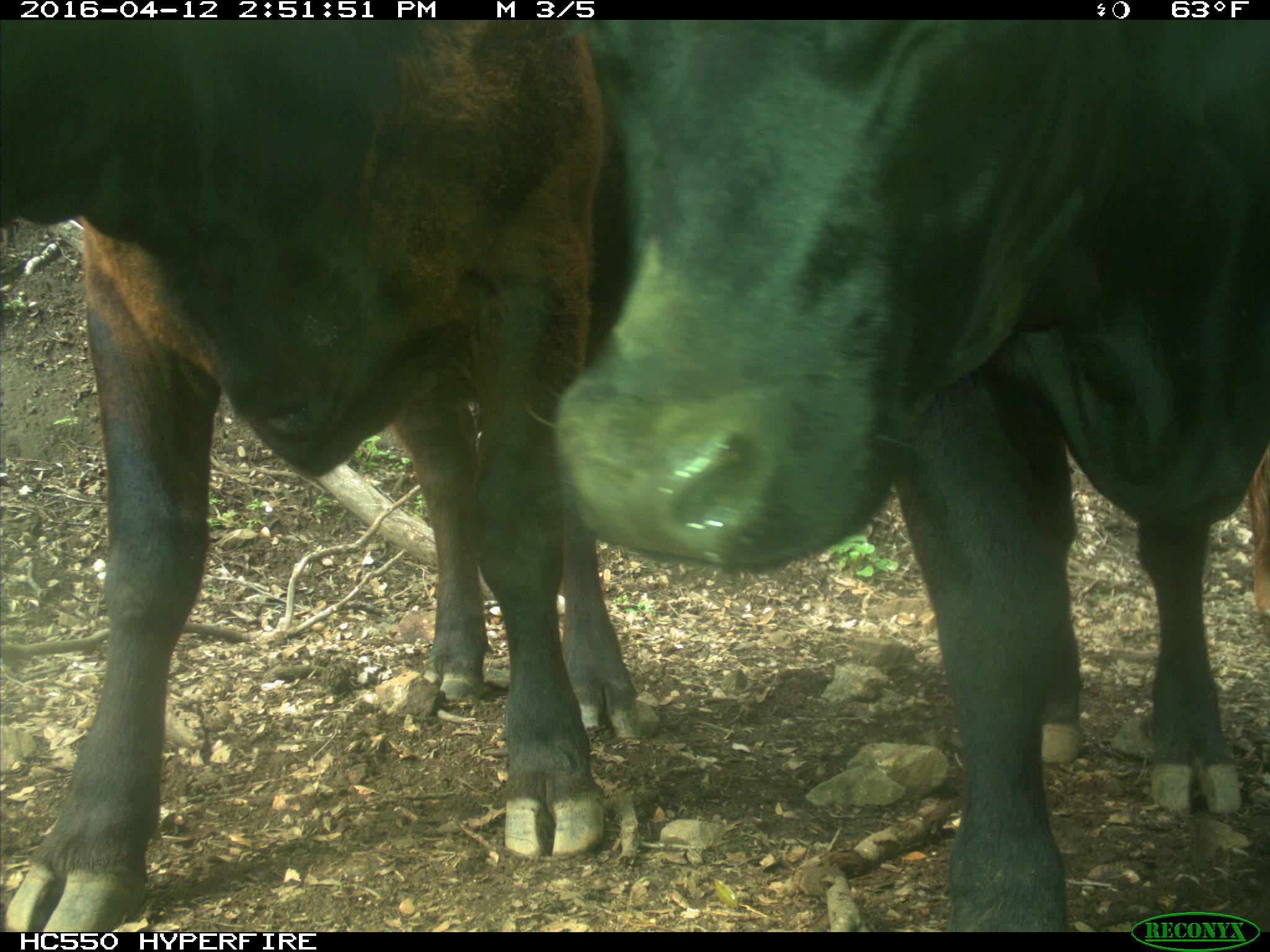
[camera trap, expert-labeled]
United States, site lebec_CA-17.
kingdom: Animalia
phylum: Chordata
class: Mammalia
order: Artiodactyla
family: Bovidae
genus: Bos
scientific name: Bos taurus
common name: domestic cow